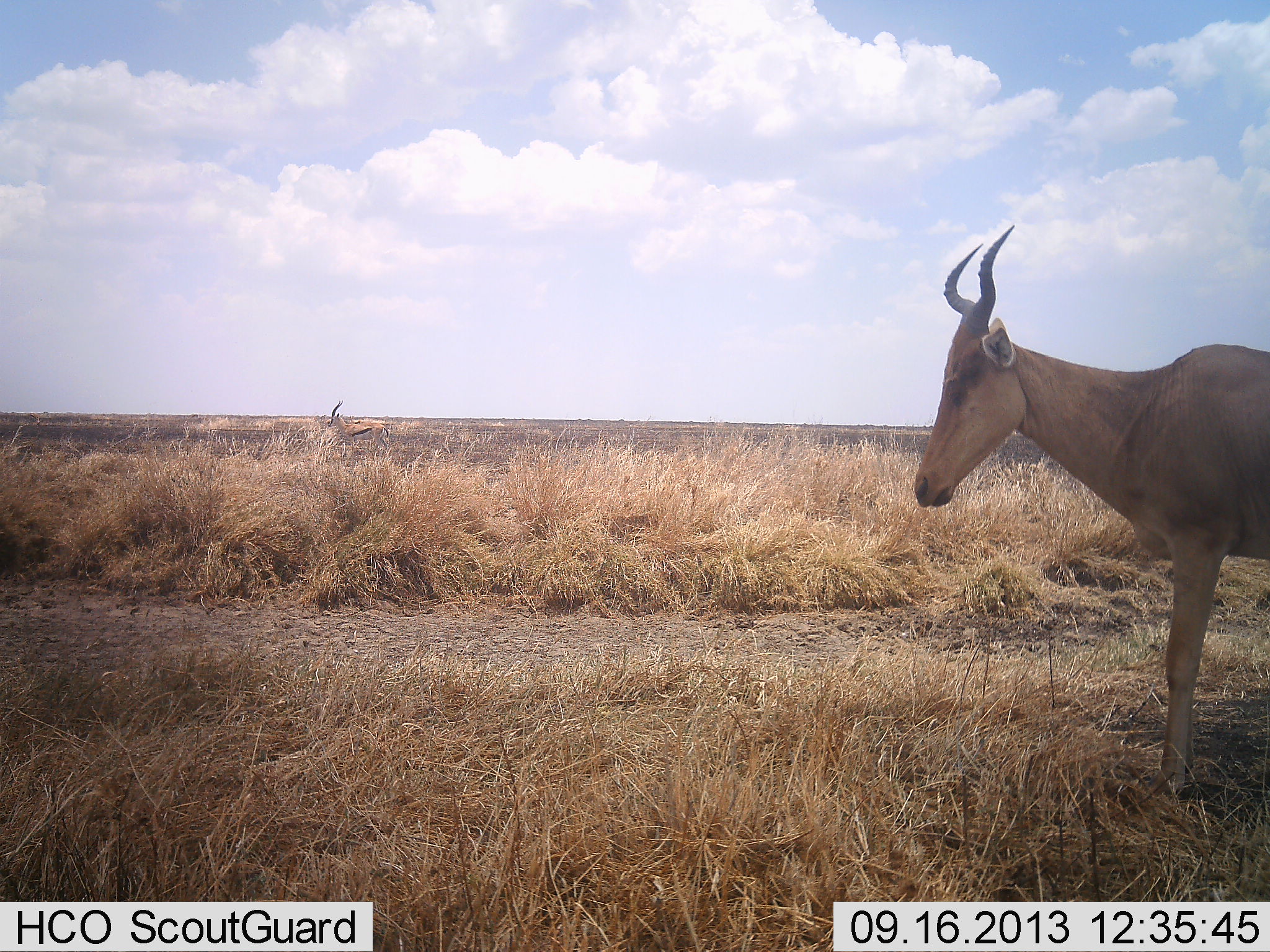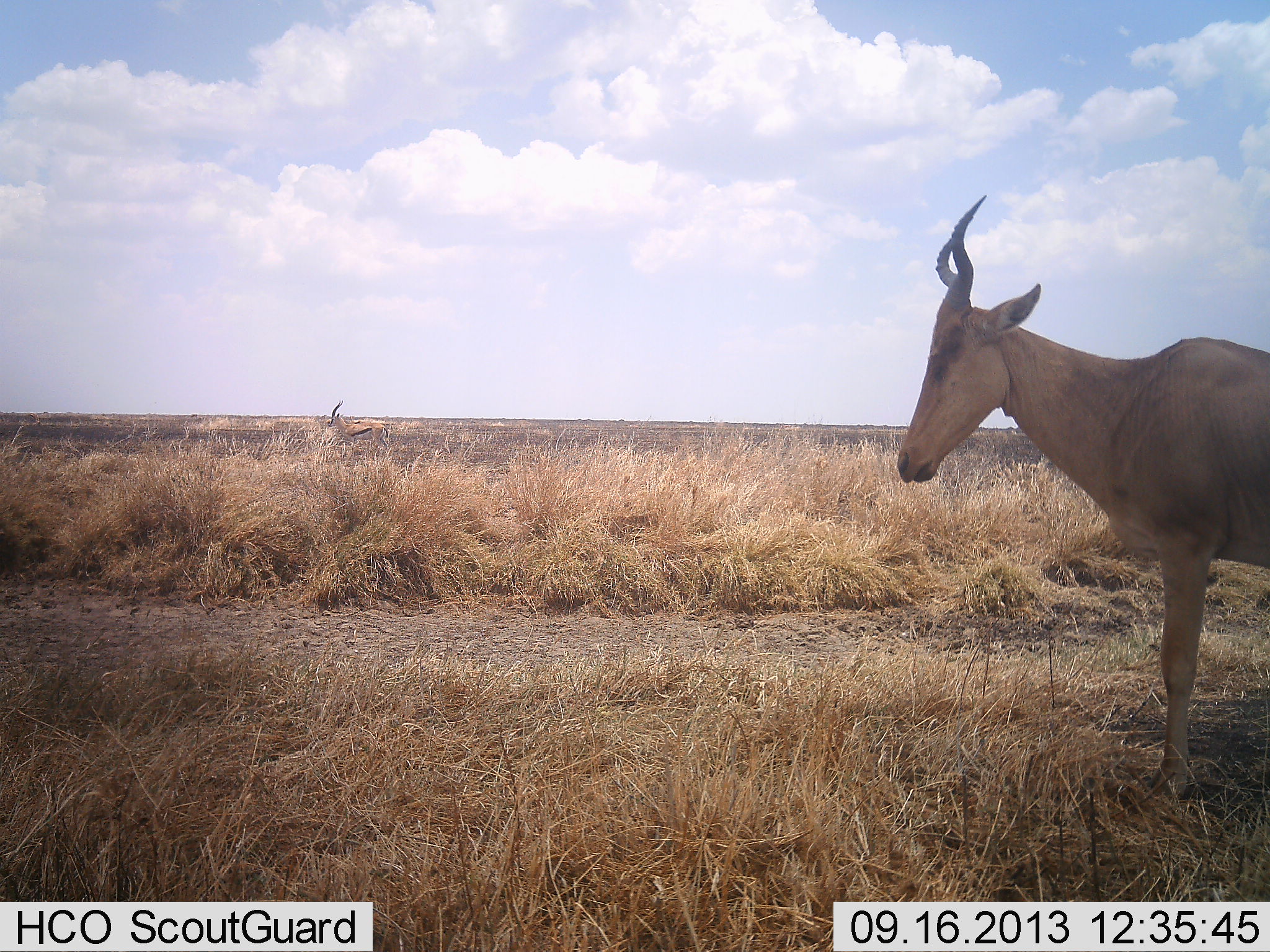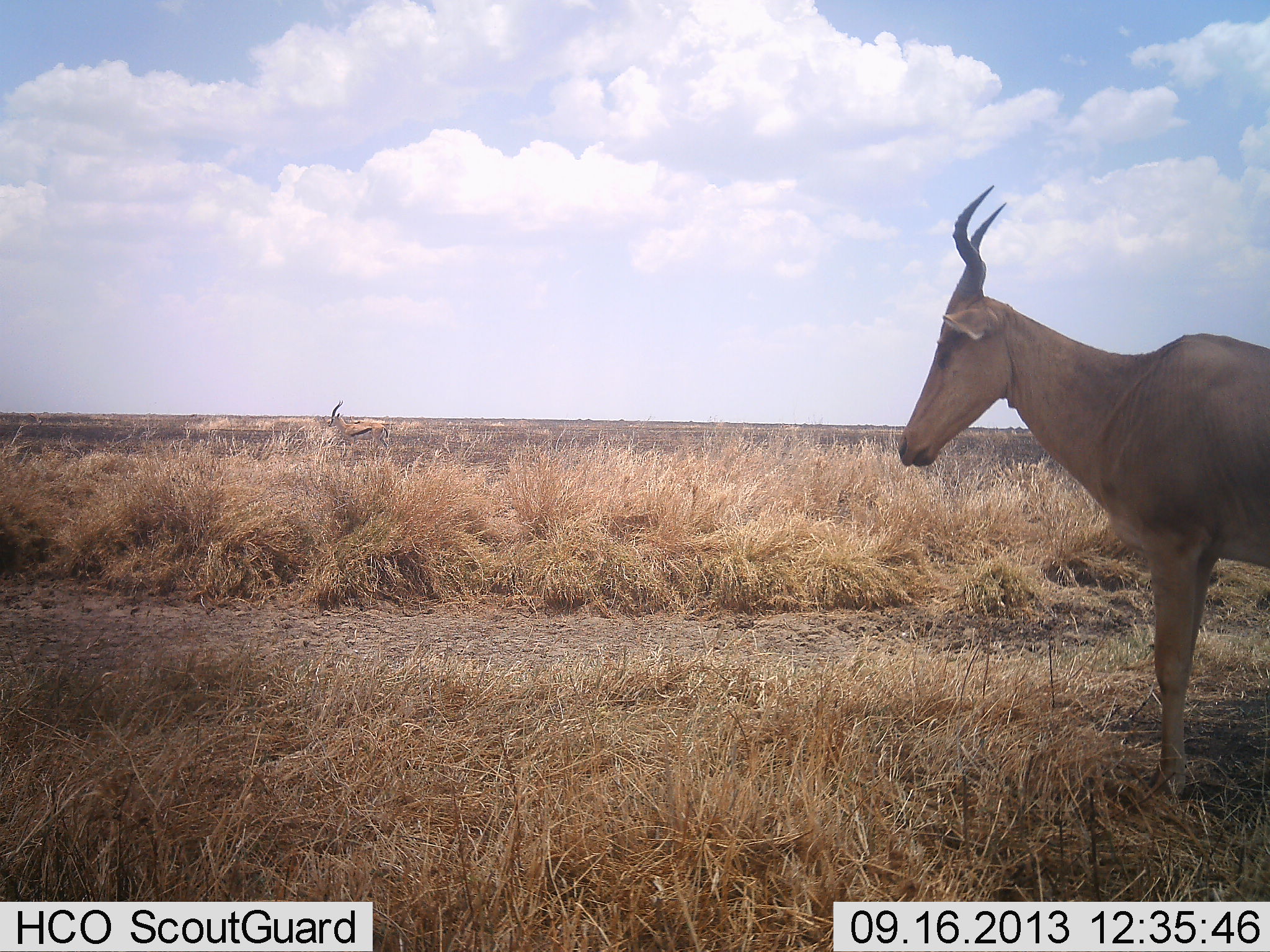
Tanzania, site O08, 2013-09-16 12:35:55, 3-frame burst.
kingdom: Animalia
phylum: Chordata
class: Mammalia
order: Artiodactyla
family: Bovidae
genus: Eudorcas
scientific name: Eudorcas thomsonii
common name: thomson's gazelle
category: gazellethomsons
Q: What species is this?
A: Gazellethomsons (thomson's gazelle) (Eudorcas thomsonii).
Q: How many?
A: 1.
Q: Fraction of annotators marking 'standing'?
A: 100%.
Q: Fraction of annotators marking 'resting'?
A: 0%.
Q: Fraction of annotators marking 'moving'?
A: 0%.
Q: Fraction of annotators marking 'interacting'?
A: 0%.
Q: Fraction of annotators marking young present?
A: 0%.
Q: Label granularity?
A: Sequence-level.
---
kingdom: Animalia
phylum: Chordata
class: Mammalia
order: Artiodactyla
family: Bovidae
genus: Alcelaphus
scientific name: Alcelaphus buselaphus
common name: hartebeest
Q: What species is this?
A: Hartebeest (Alcelaphus buselaphus).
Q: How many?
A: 1.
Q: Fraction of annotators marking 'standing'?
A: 100%.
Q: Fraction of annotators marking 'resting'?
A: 0%.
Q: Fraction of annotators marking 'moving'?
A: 0%.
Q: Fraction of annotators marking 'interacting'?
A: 0%.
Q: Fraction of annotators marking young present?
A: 0%.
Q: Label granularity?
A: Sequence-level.